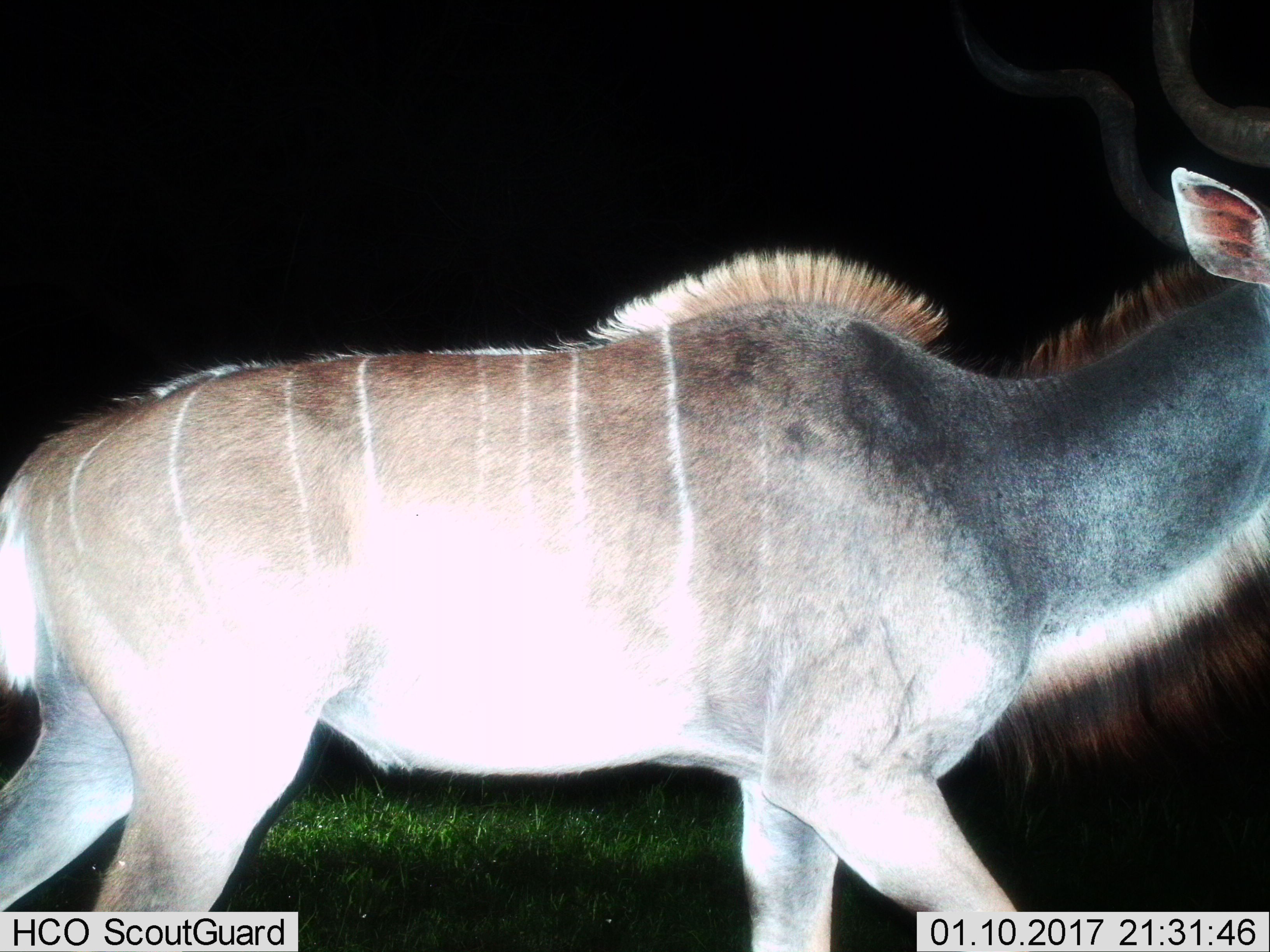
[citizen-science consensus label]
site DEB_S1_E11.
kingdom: Animalia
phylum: Chordata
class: Mammalia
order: Artiodactyla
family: Bovidae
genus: Tragelaphus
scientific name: Tragelaphus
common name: kudu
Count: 1.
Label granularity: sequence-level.